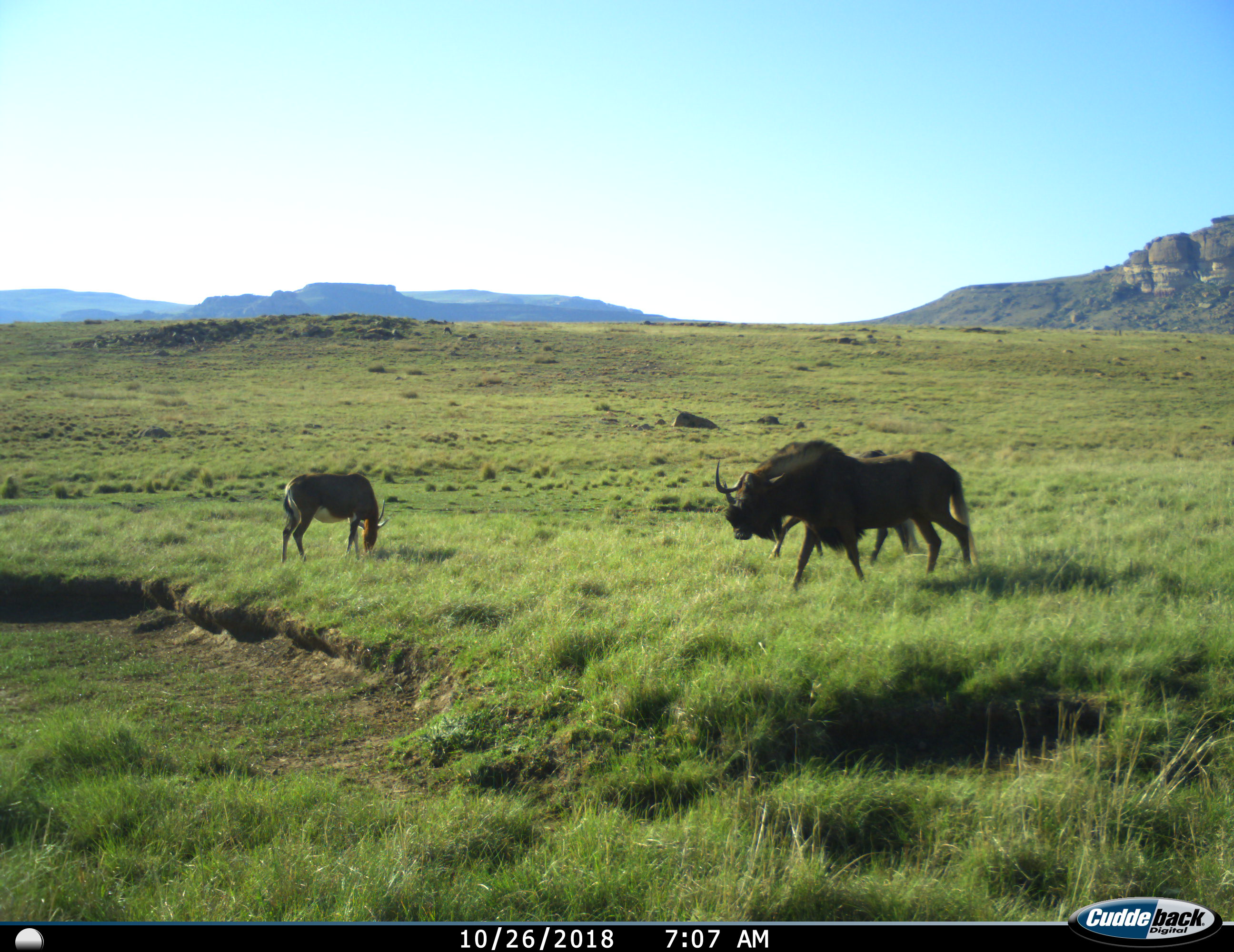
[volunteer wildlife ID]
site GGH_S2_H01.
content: unidentified animal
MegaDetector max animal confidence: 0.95